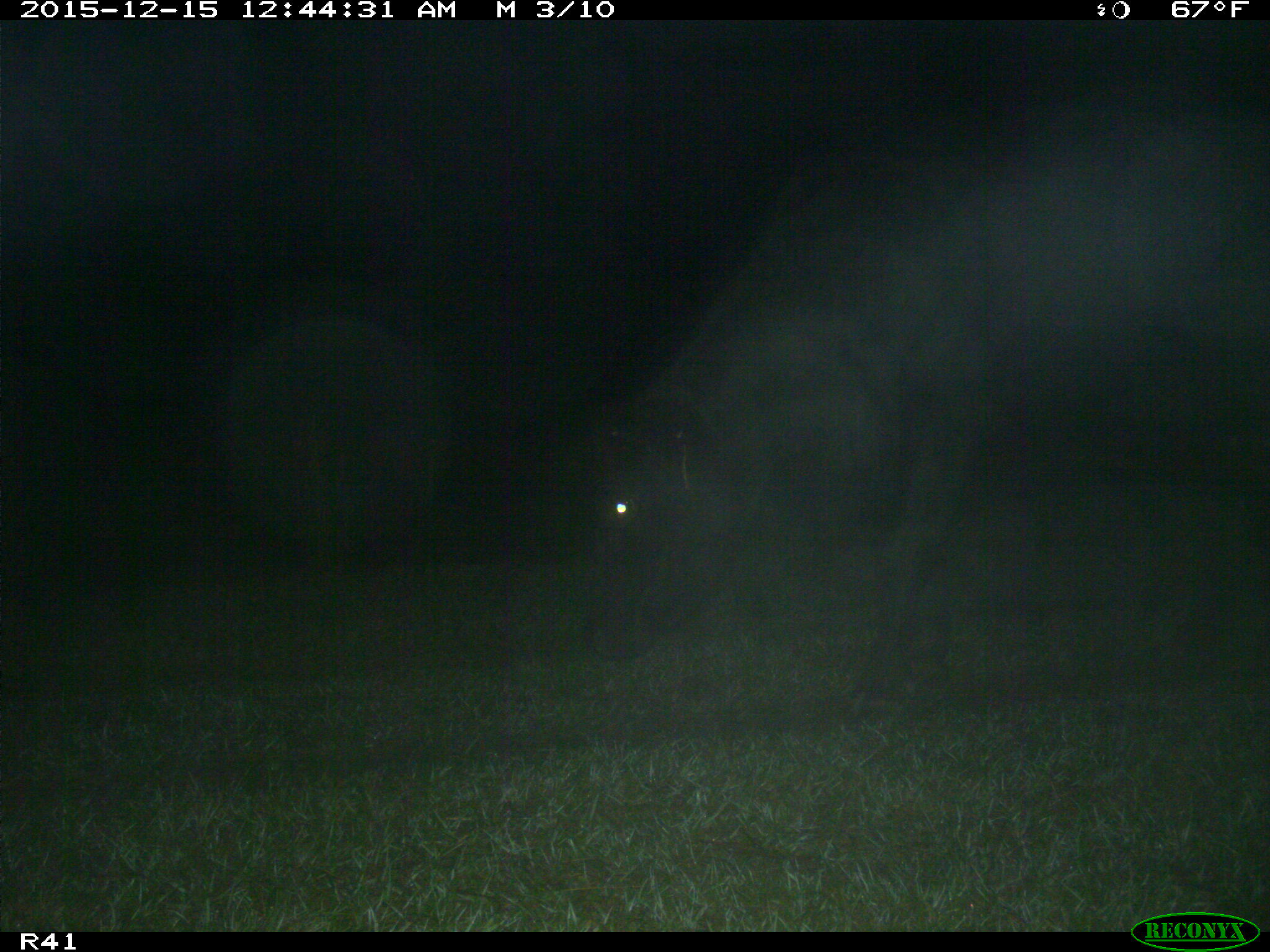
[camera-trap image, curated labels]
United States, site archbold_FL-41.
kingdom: Animalia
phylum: Chordata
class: Mammalia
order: Artiodactyla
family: Bovidae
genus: Bos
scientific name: Bos taurus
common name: domestic cow